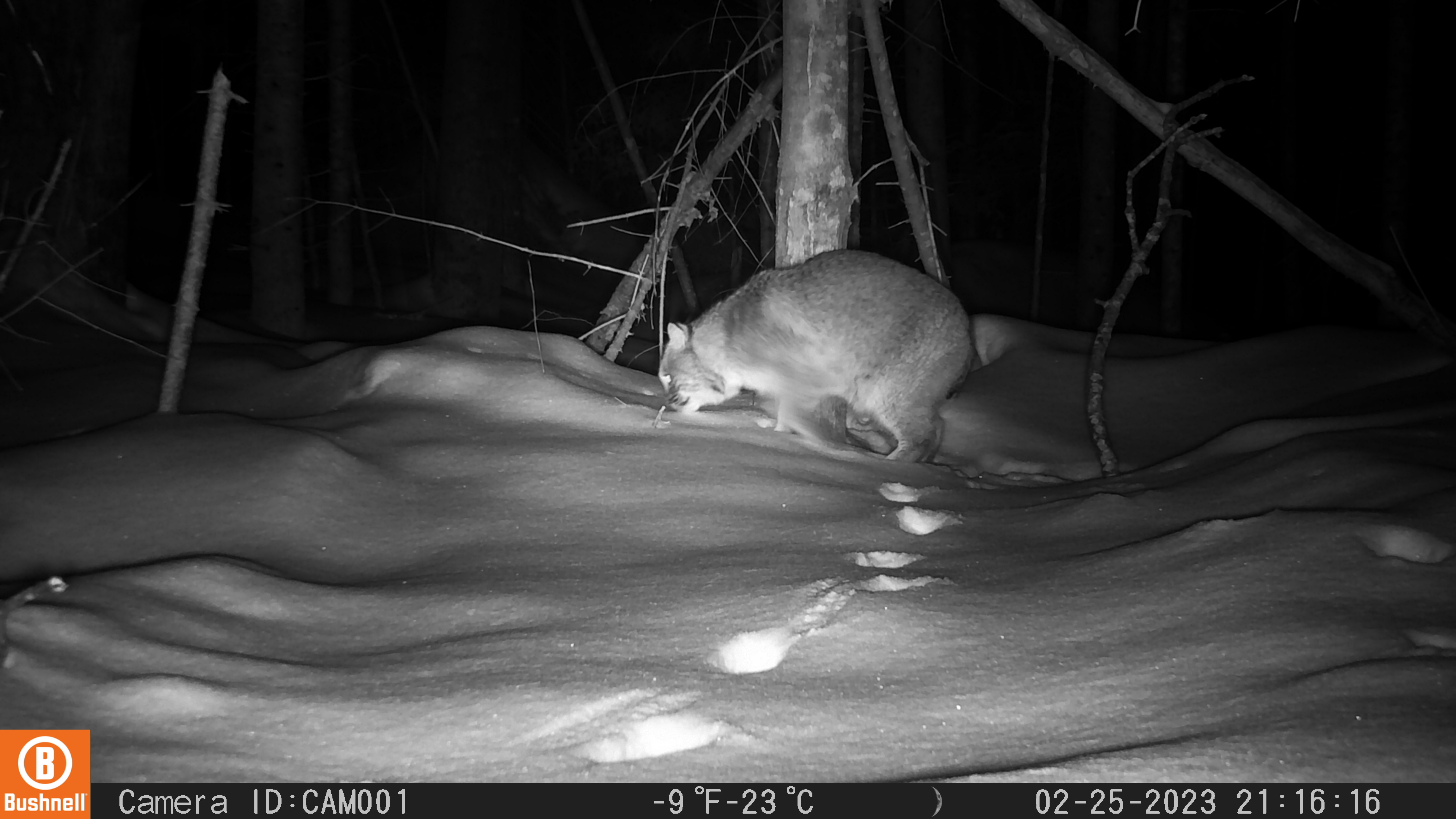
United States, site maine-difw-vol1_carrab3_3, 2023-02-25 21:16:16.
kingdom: Animalia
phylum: Chordata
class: Mammalia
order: Carnivora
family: Felidae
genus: Lynx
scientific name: Lynx rufus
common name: bobcat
Bobcat (Lynx rufus).